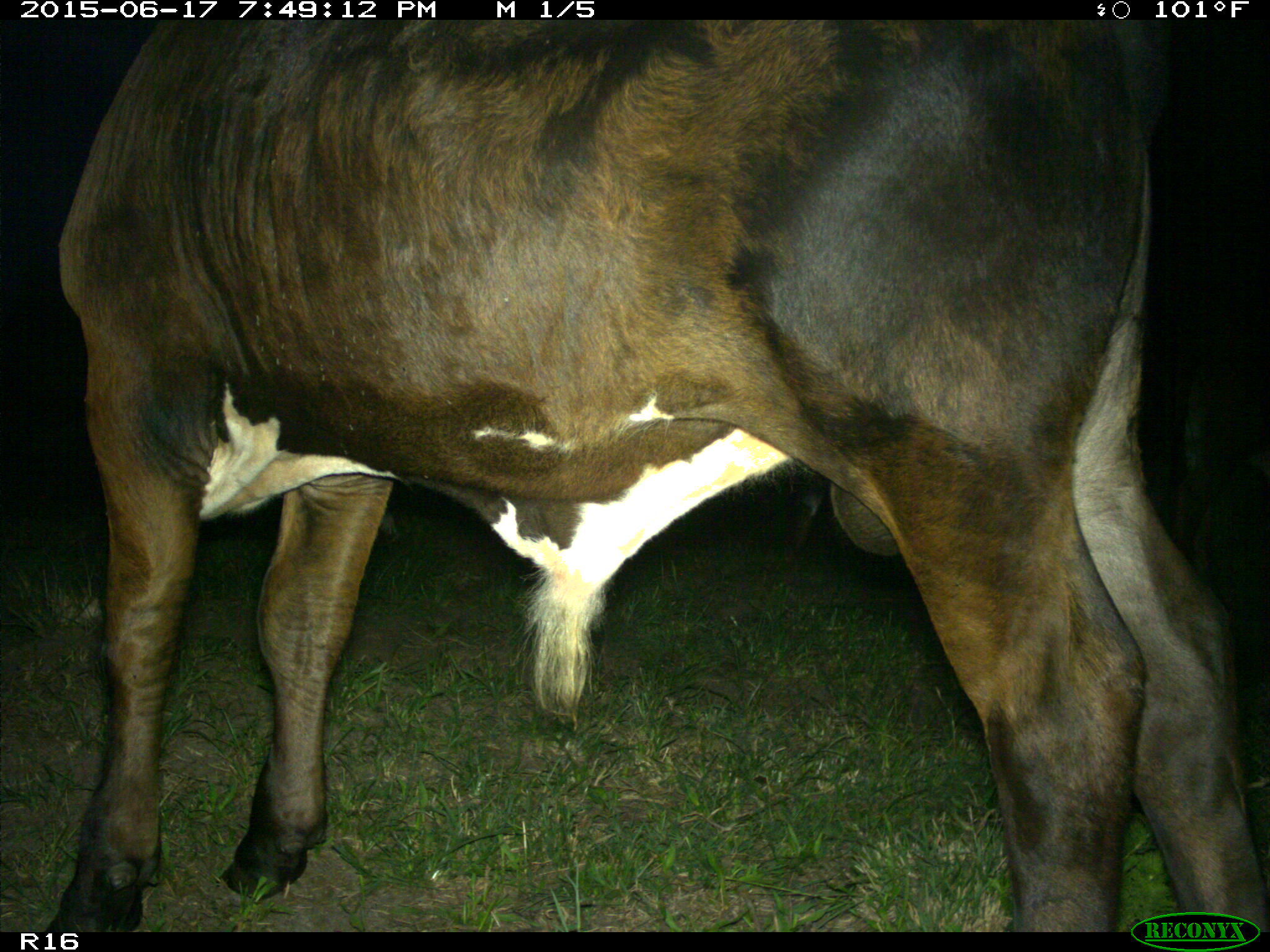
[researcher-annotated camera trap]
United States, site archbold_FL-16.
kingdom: Animalia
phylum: Chordata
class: Mammalia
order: Artiodactyla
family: Bovidae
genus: Bos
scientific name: Bos taurus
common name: domestic cow